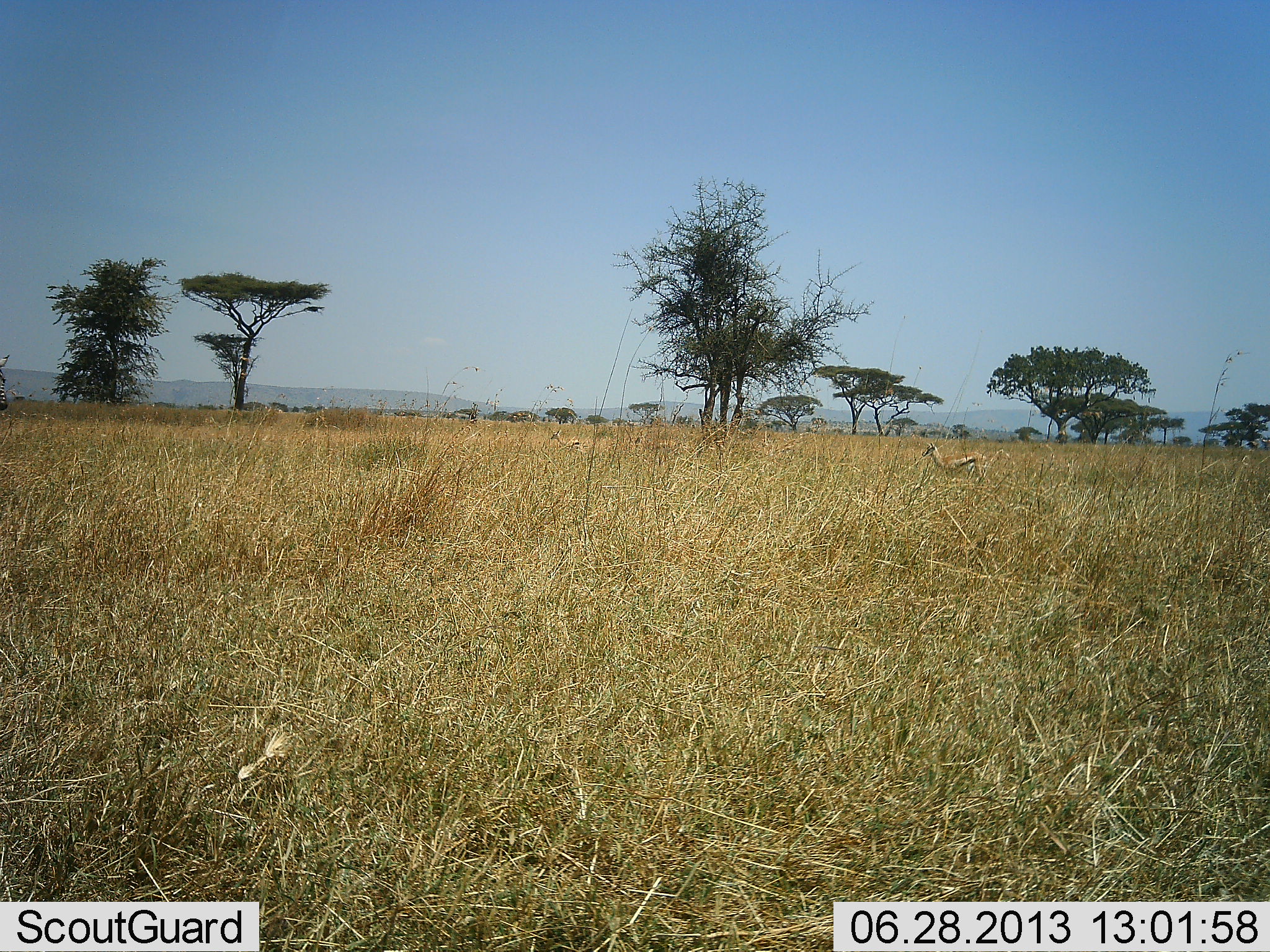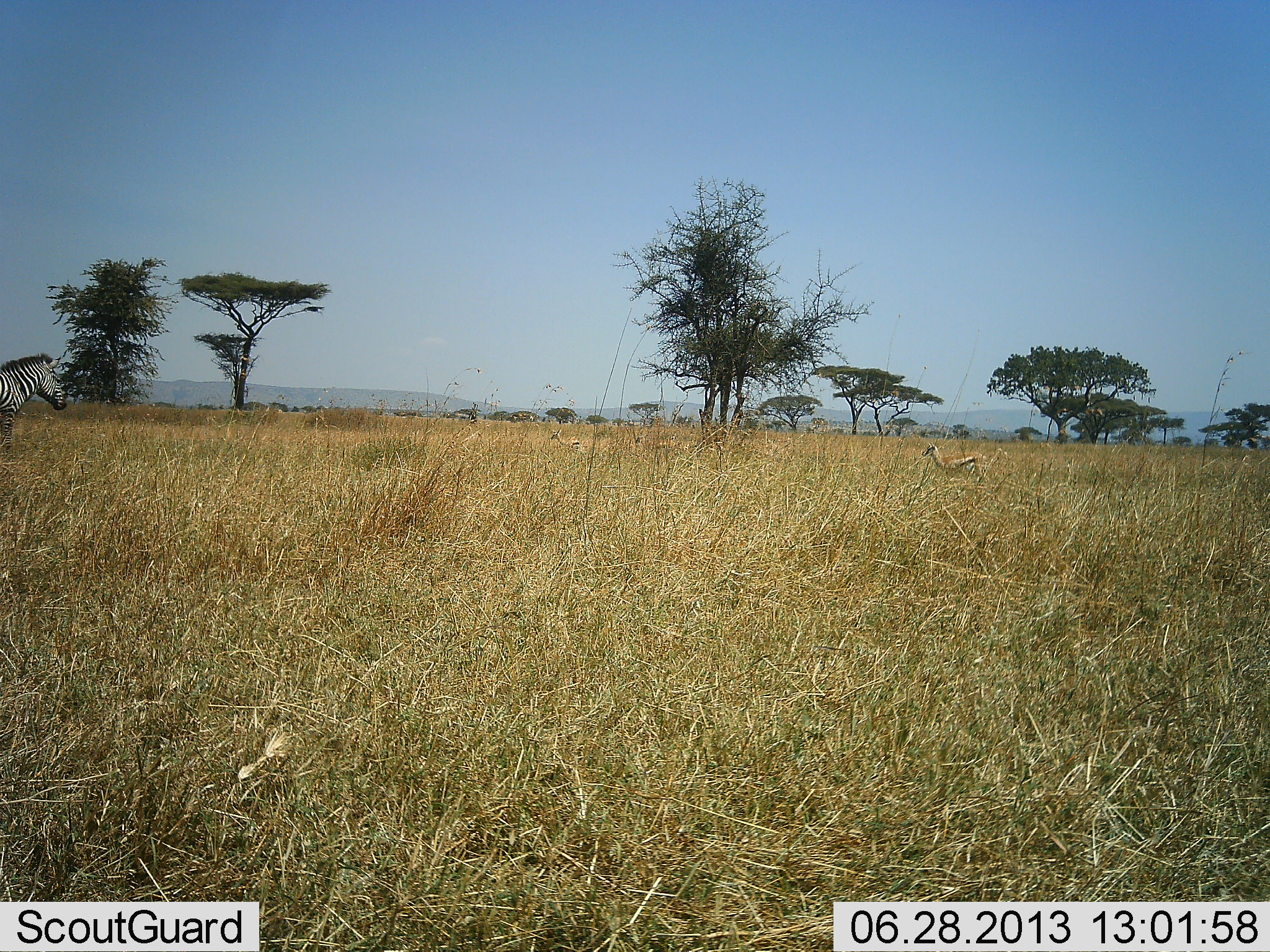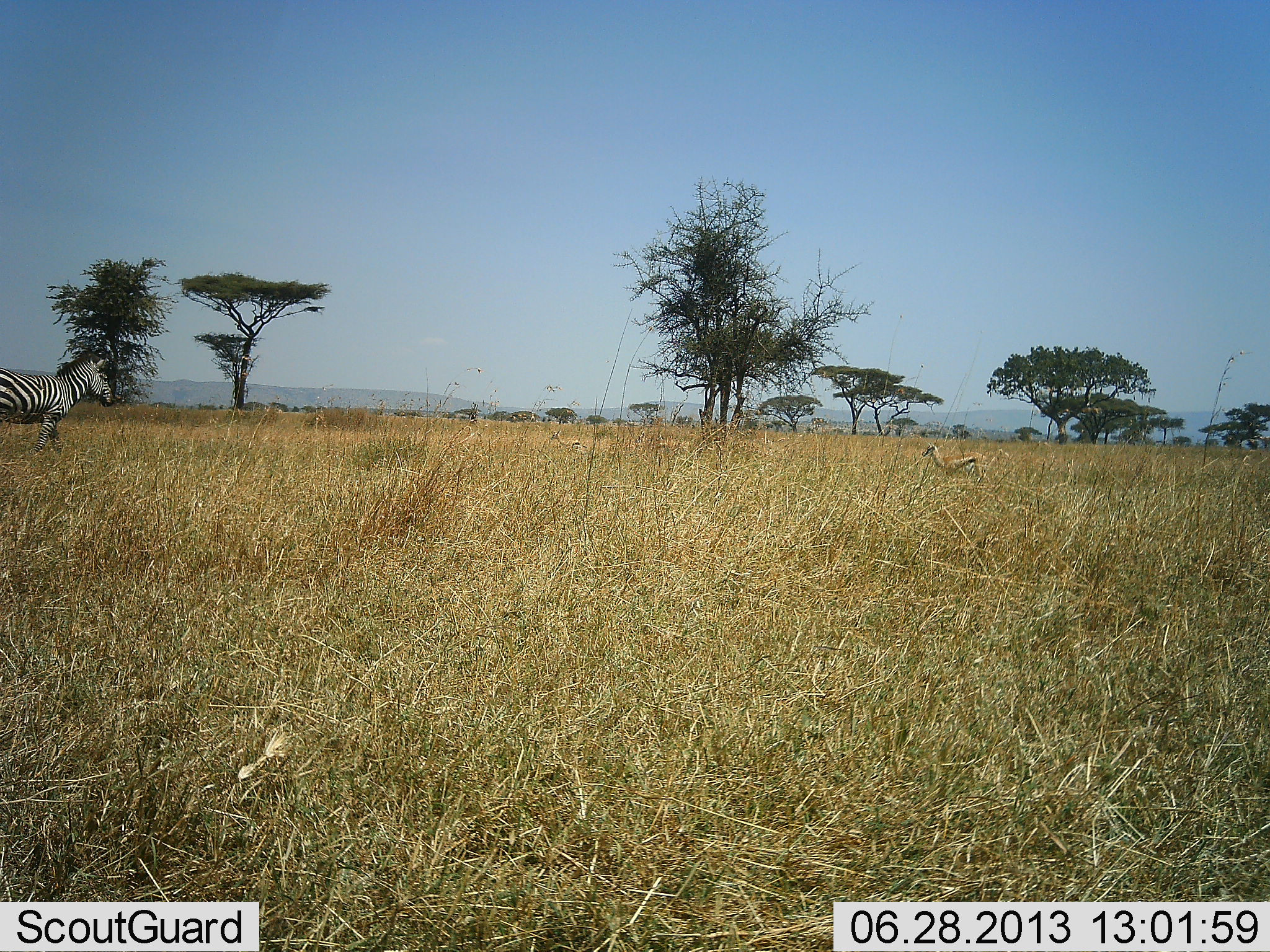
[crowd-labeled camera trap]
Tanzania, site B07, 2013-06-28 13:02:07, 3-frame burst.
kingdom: Animalia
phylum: Chordata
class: Mammalia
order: Artiodactyla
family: Bovidae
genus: Eudorcas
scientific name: Eudorcas thomsonii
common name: thomson's gazelle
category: gazellethomsons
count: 1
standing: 90%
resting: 0%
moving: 10%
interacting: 0%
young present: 0%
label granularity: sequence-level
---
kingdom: Animalia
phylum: Chordata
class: Mammalia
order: Perissodactyla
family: Equidae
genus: Equus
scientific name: Equus quagga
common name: plains zebra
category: zebra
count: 1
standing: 0%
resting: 0%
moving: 100%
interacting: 0%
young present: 0%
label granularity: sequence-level